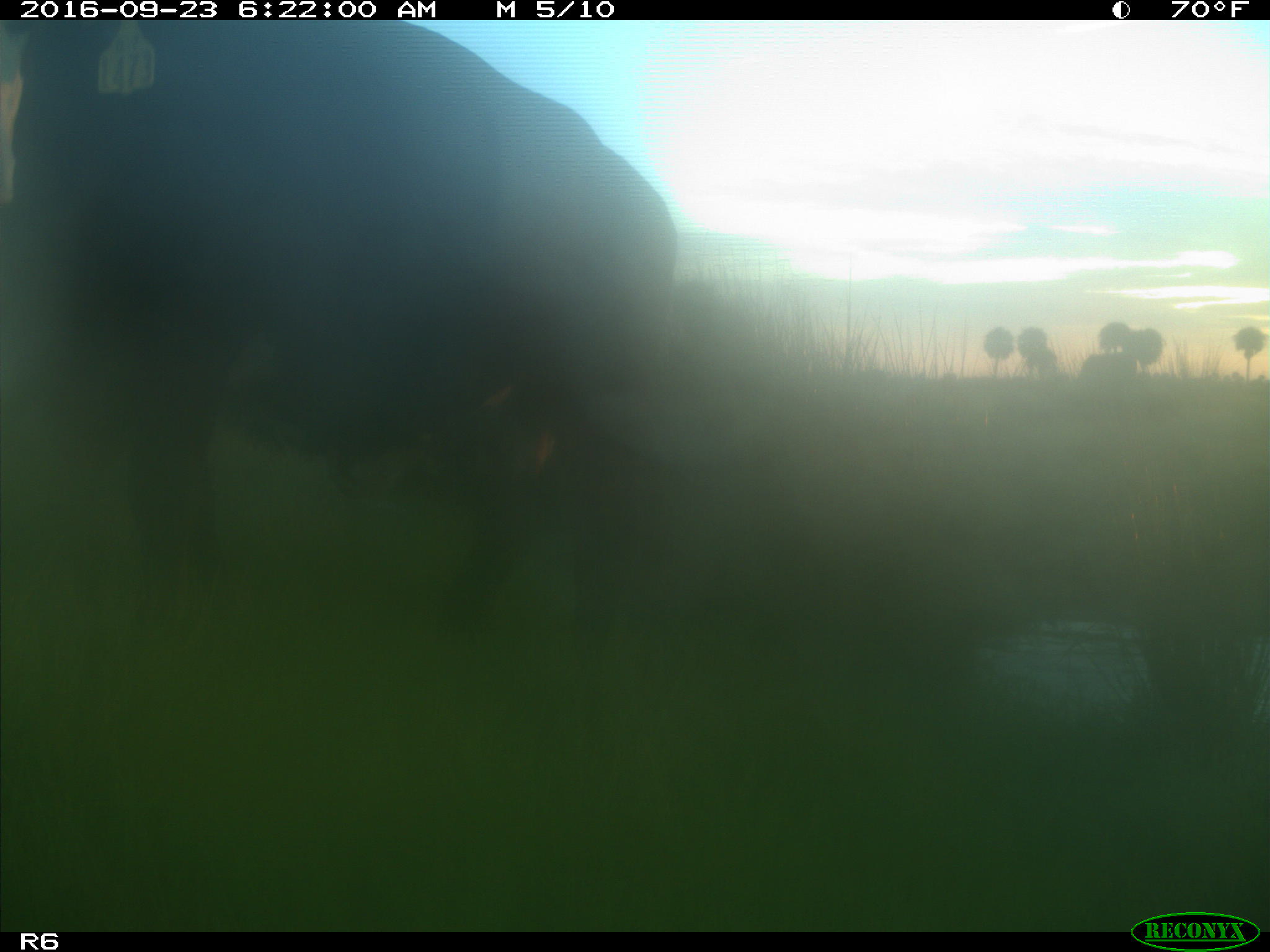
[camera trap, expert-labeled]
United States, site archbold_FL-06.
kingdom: Animalia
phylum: Chordata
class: Mammalia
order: Artiodactyla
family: Bovidae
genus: Bos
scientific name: Bos taurus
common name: domestic cow